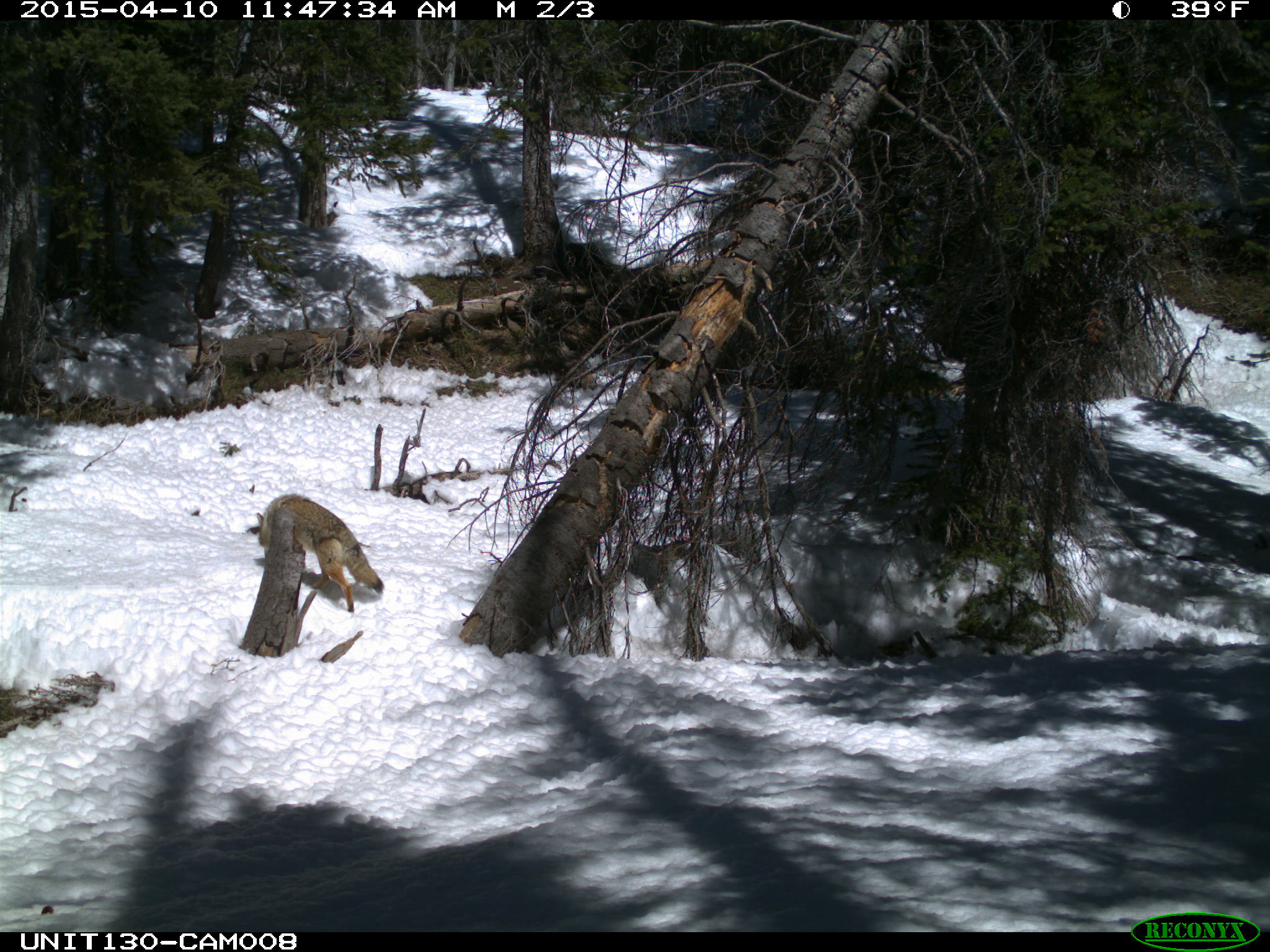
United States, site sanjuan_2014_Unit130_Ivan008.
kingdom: Animalia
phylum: Chordata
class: Mammalia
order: Carnivora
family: Canidae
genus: Canis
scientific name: Canis latrans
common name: coyote